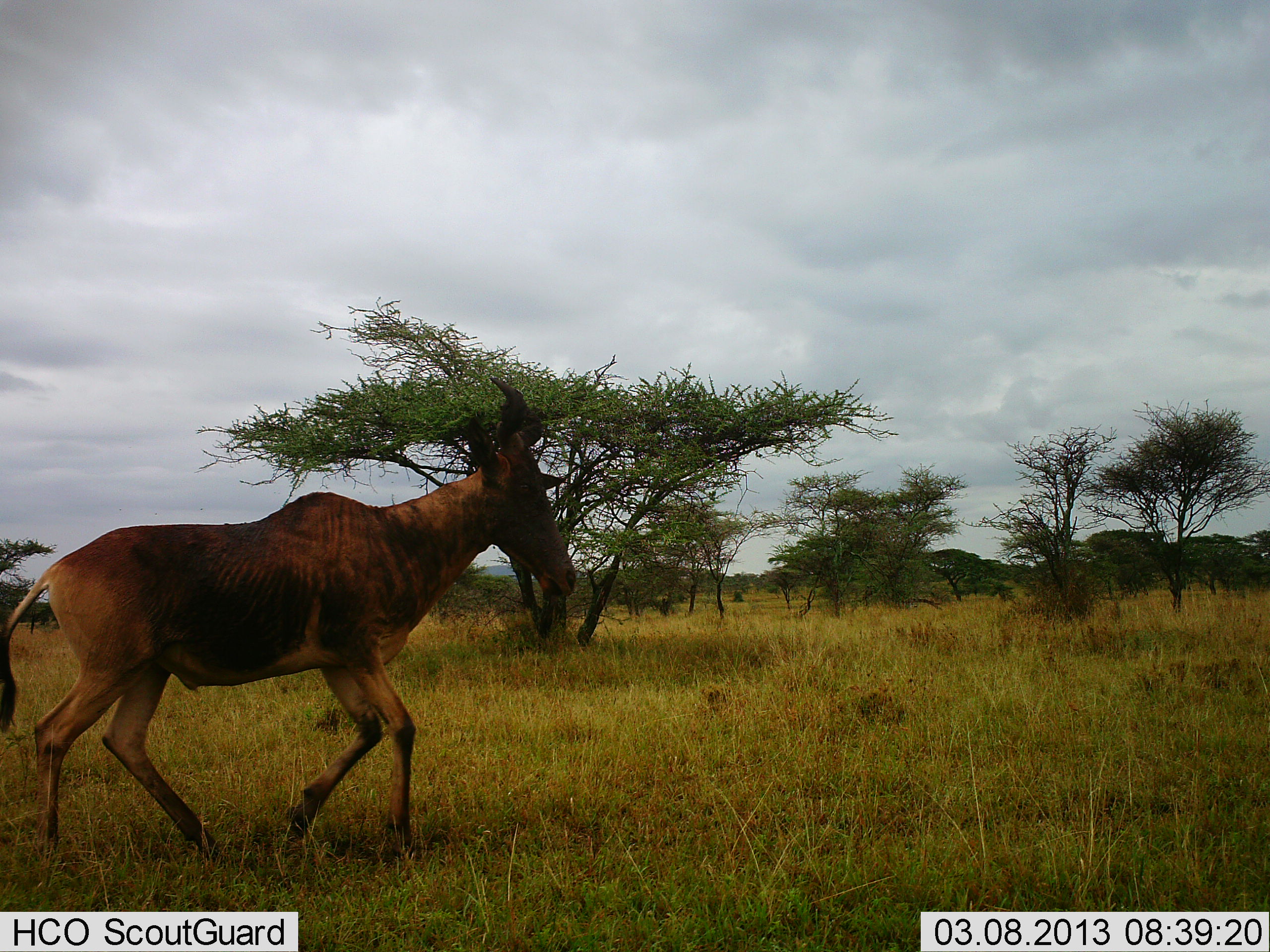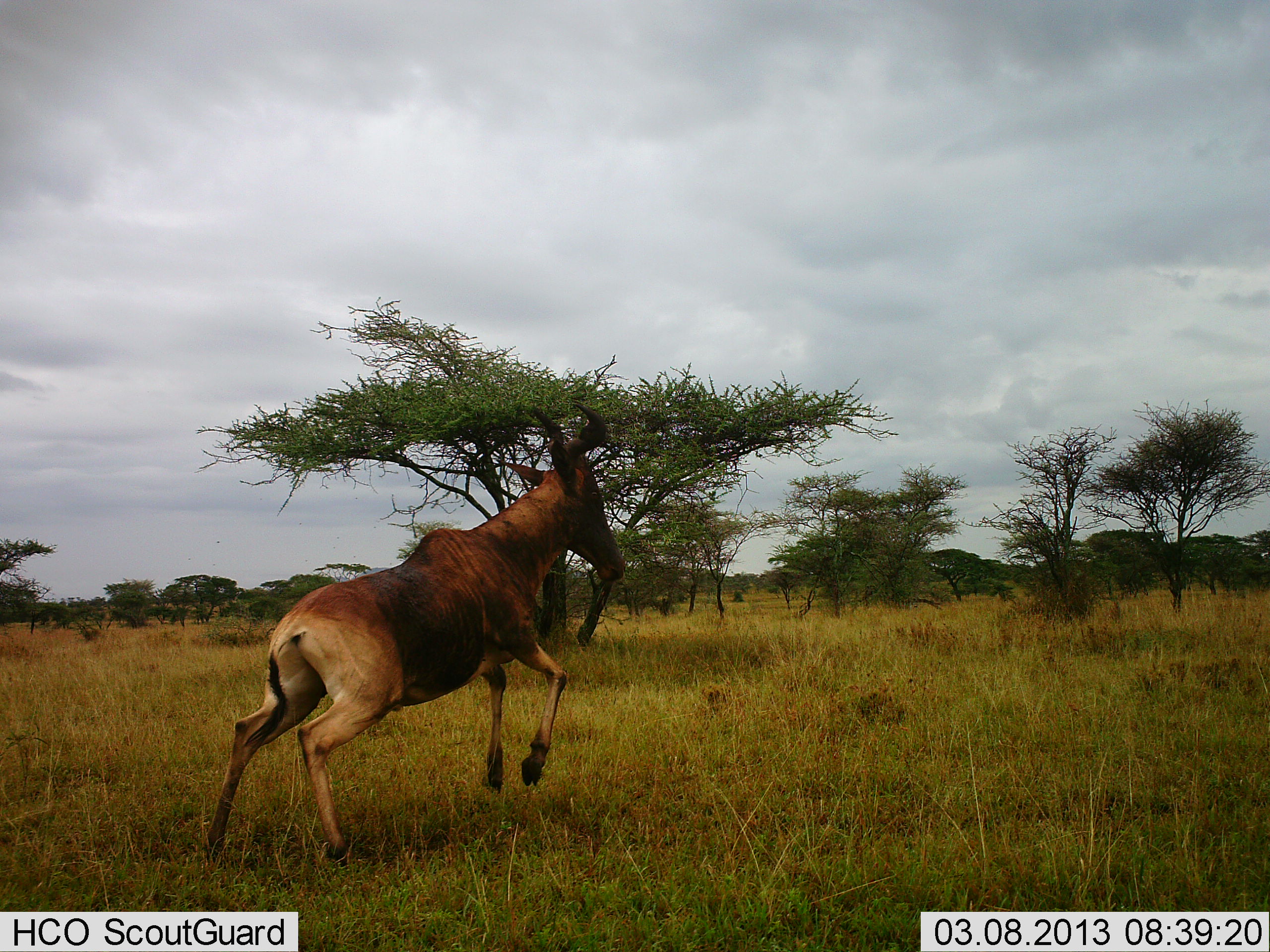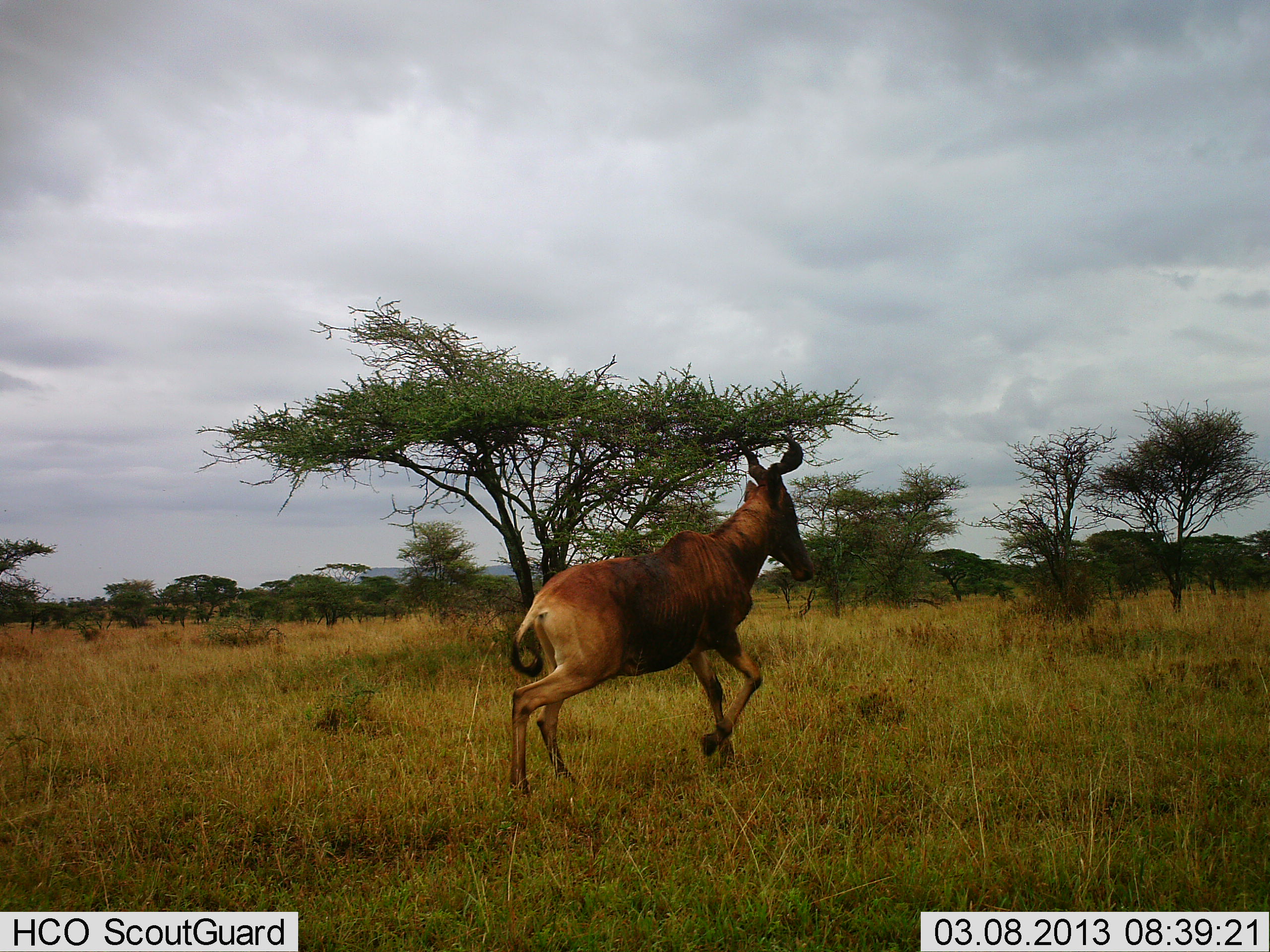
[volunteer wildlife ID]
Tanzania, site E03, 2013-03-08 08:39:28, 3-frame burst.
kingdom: Animalia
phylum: Chordata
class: Mammalia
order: Artiodactyla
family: Bovidae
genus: Alcelaphus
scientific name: Alcelaphus buselaphus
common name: hartebeest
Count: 1.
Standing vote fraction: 0%.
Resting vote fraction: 0%.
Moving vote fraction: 100%.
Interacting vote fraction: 0%.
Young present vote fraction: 0%.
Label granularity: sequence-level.